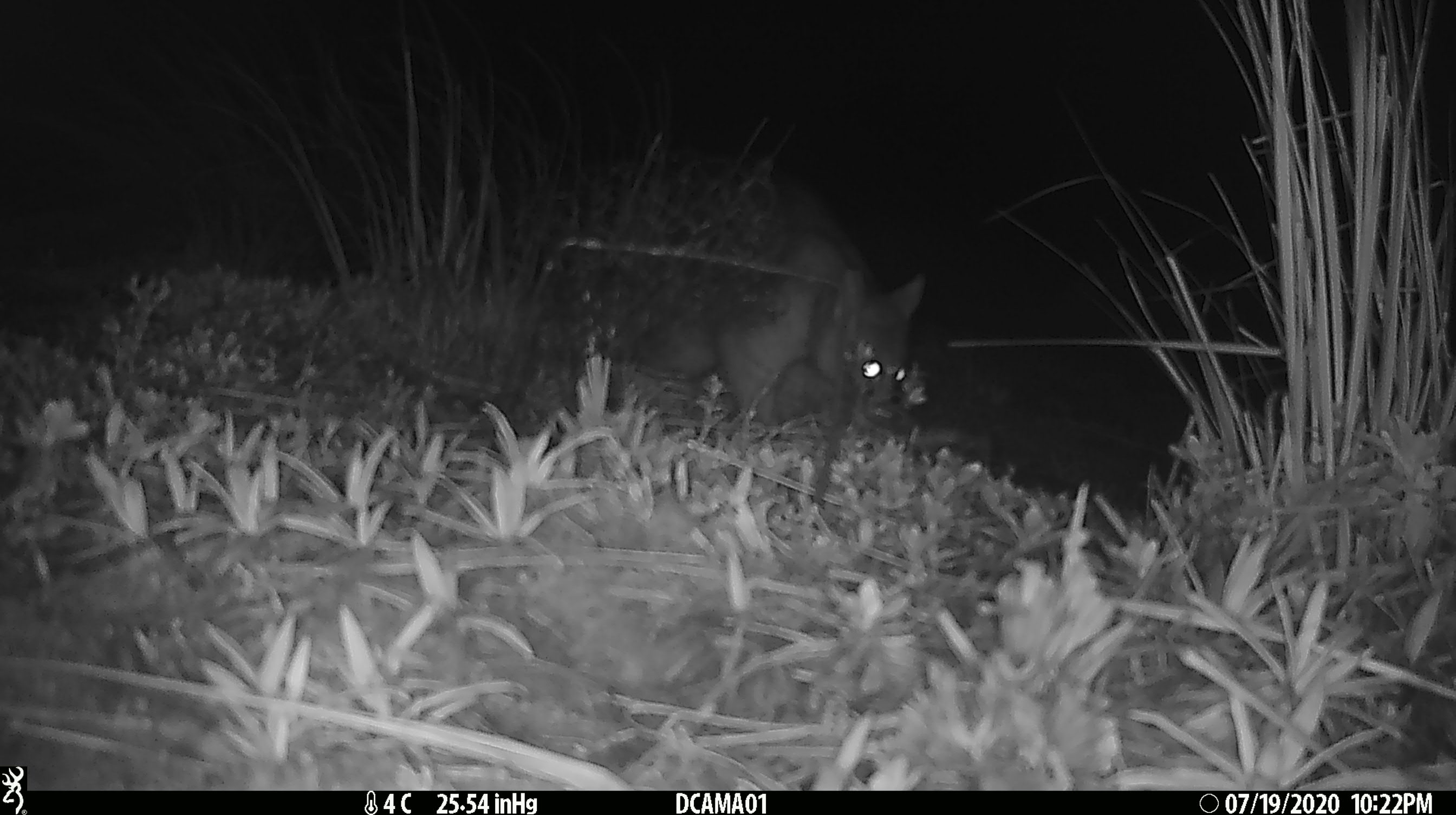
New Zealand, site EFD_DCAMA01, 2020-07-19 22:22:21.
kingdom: Animalia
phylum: Chordata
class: Mammalia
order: Diprotodontia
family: Phalangeridae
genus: Trichosurus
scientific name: Trichosurus vulpecula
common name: common brushtail possum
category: possum